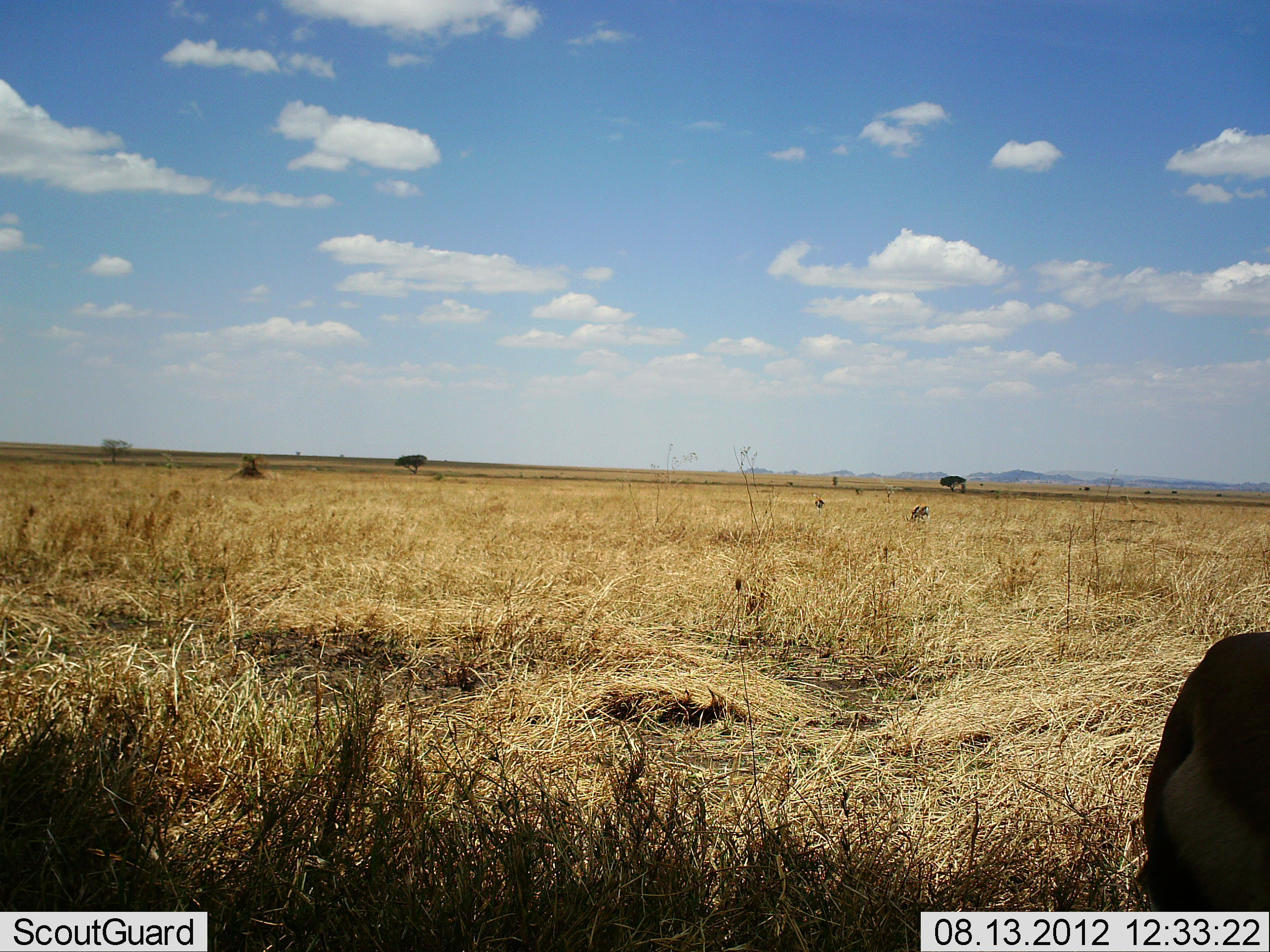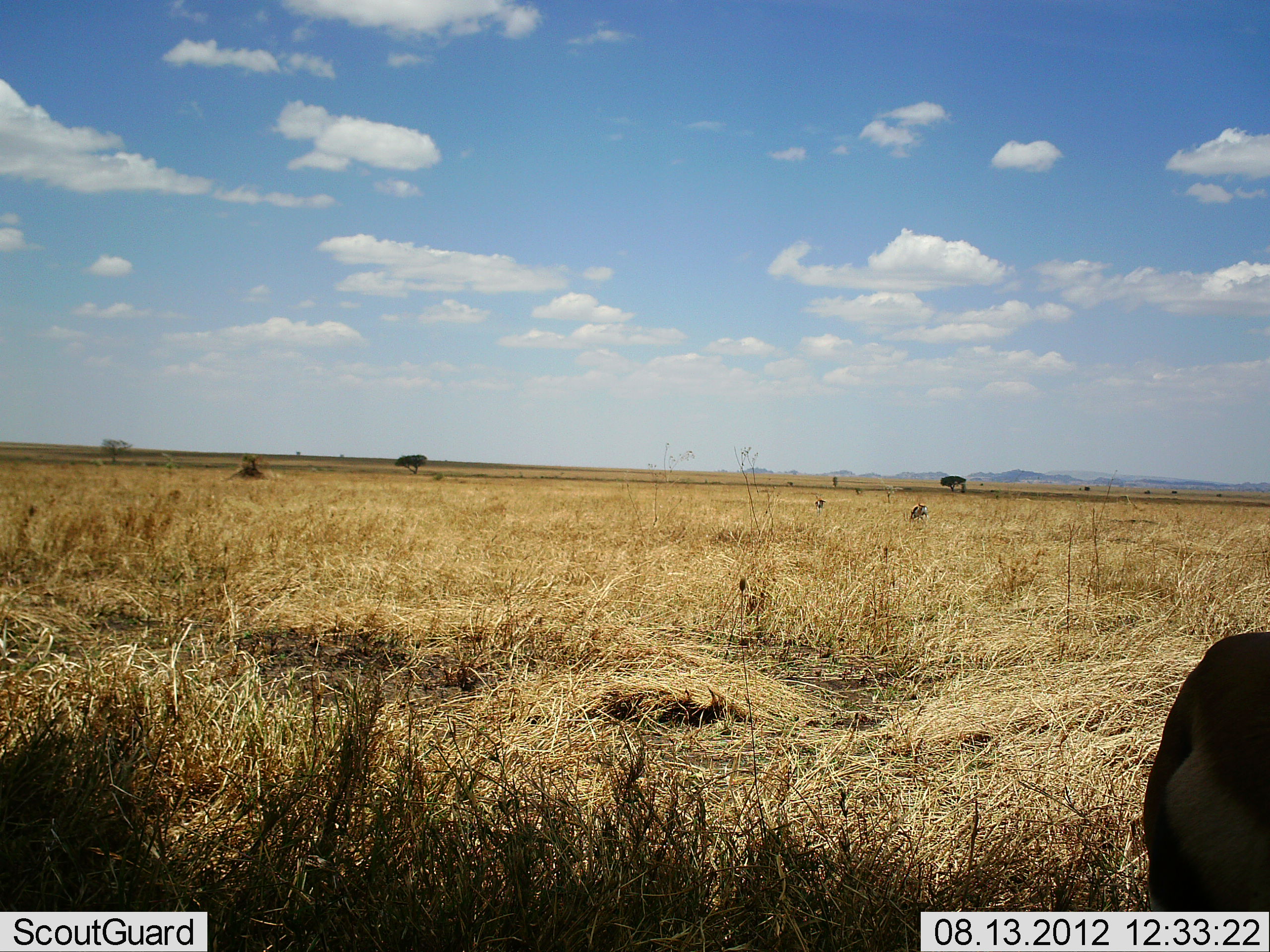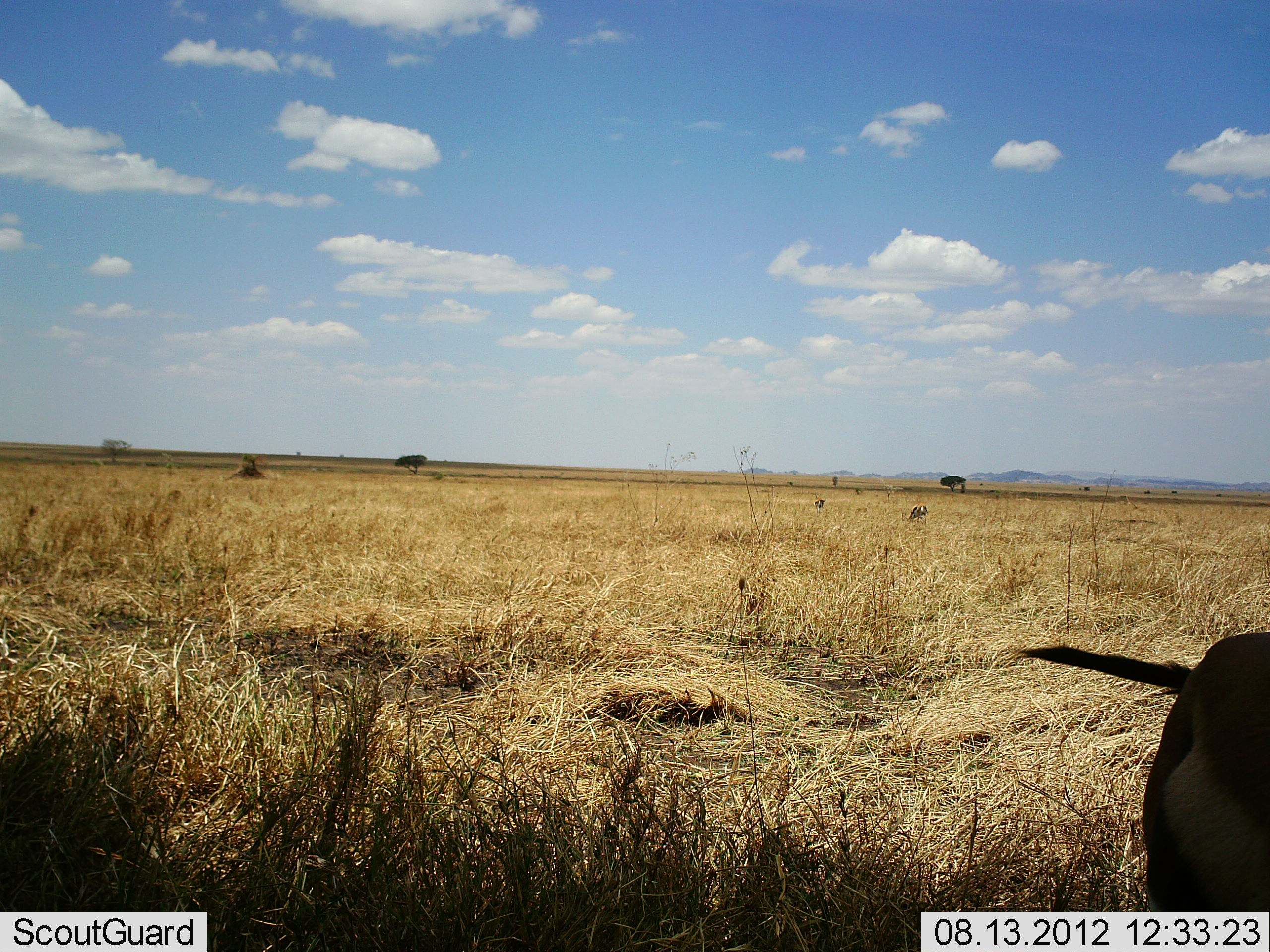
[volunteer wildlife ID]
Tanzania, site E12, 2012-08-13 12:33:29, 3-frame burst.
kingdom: Animalia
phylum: Chordata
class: Mammalia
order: Artiodactyla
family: Bovidae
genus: Eudorcas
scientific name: Eudorcas thomsonii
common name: thomson's gazelle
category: gazellethomsons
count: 1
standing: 67%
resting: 17%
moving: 17%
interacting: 0%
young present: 0%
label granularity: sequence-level